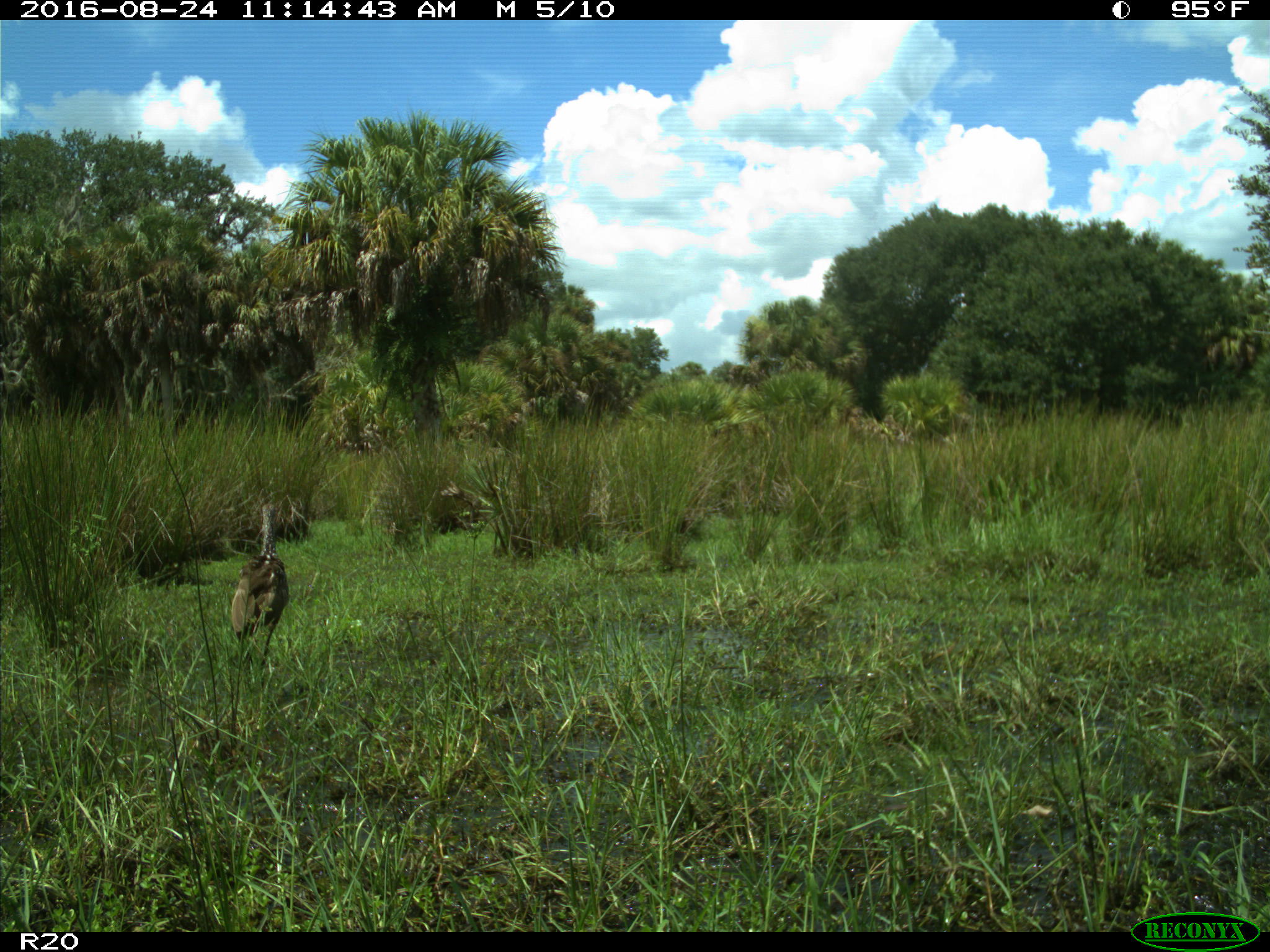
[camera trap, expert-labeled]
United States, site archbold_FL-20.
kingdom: Animalia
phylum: Chordata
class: Aves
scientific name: Aves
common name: birds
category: unidentified bird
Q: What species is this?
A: Unidentified bird (birds) (Aves).